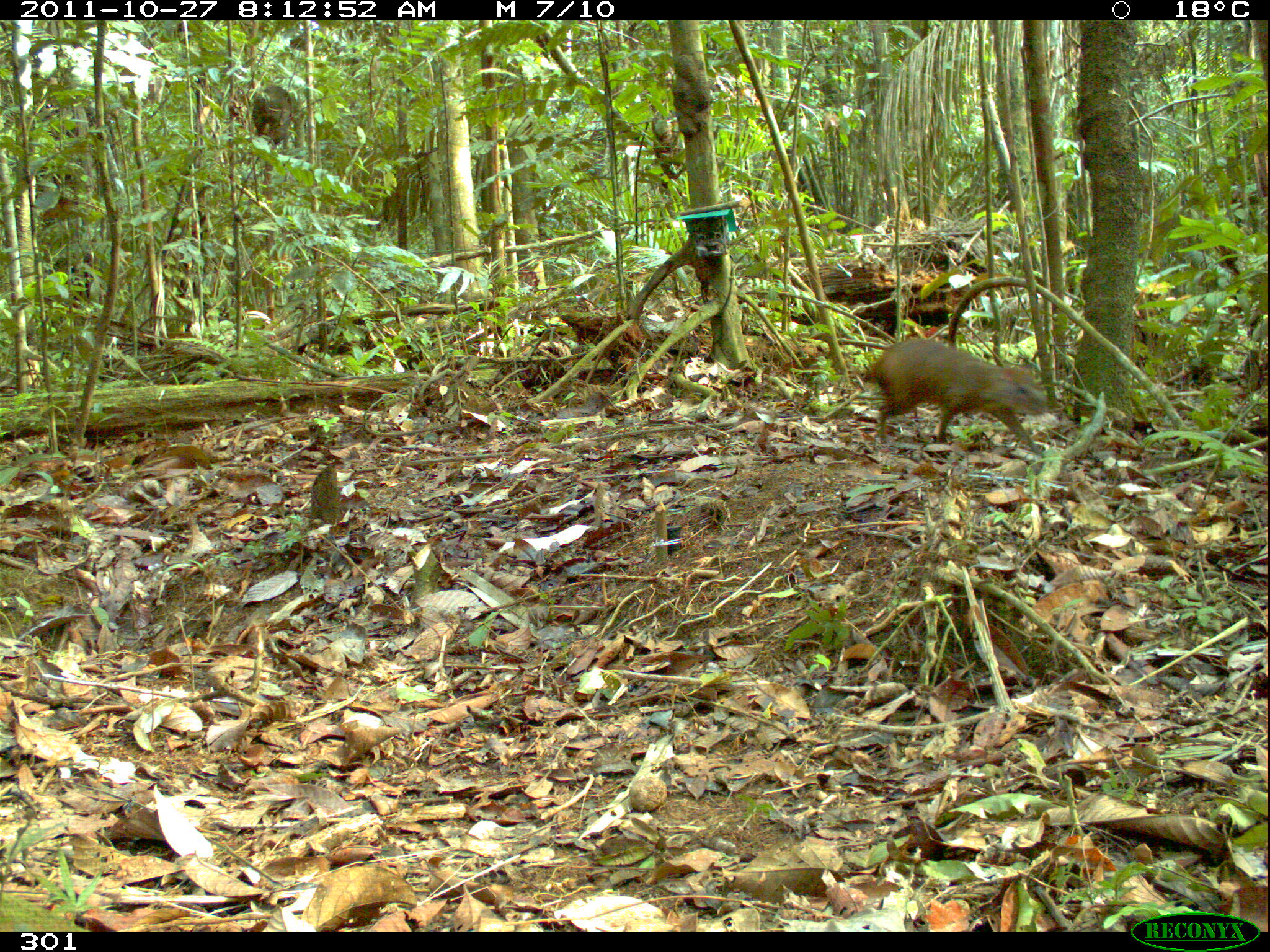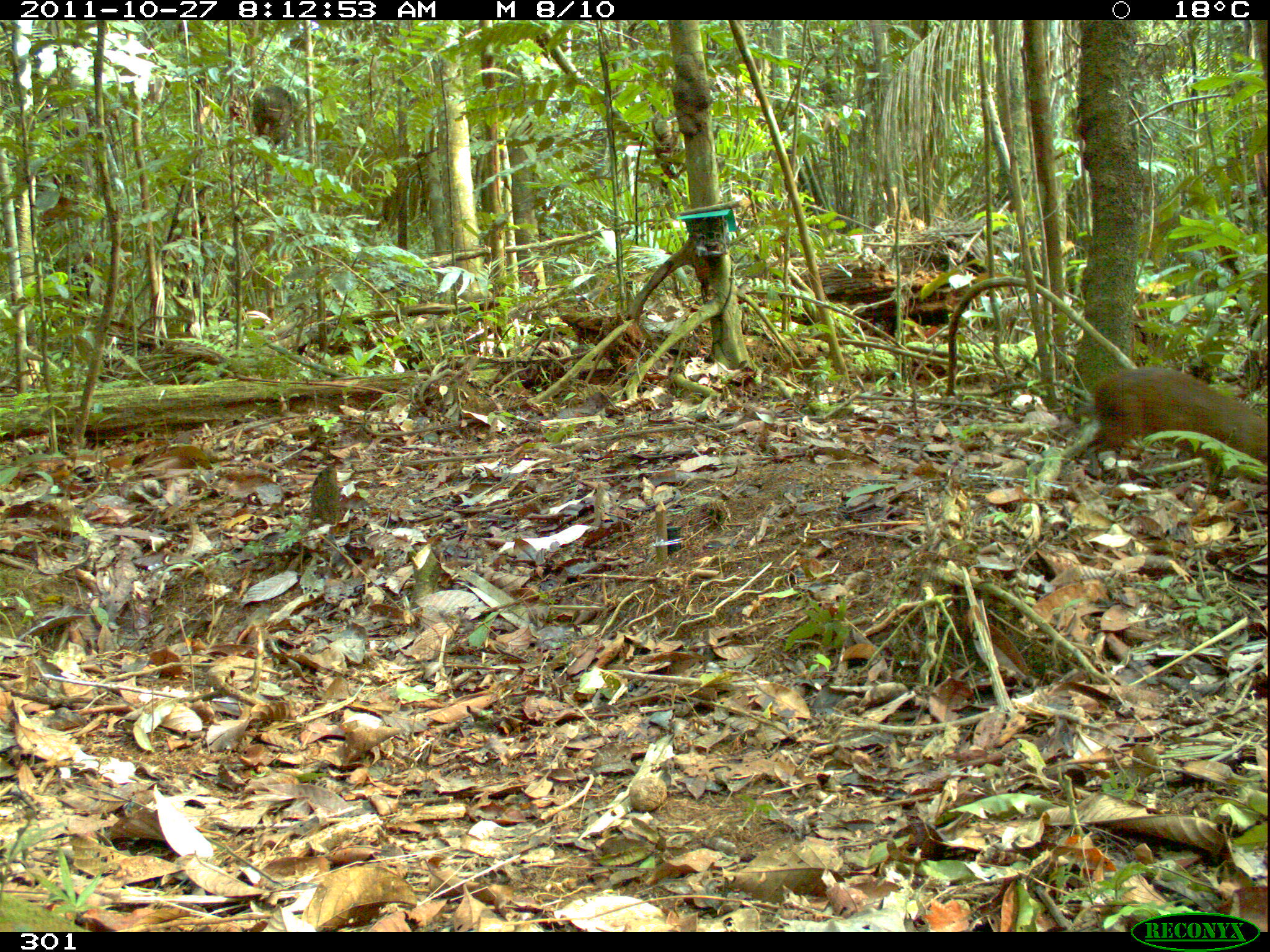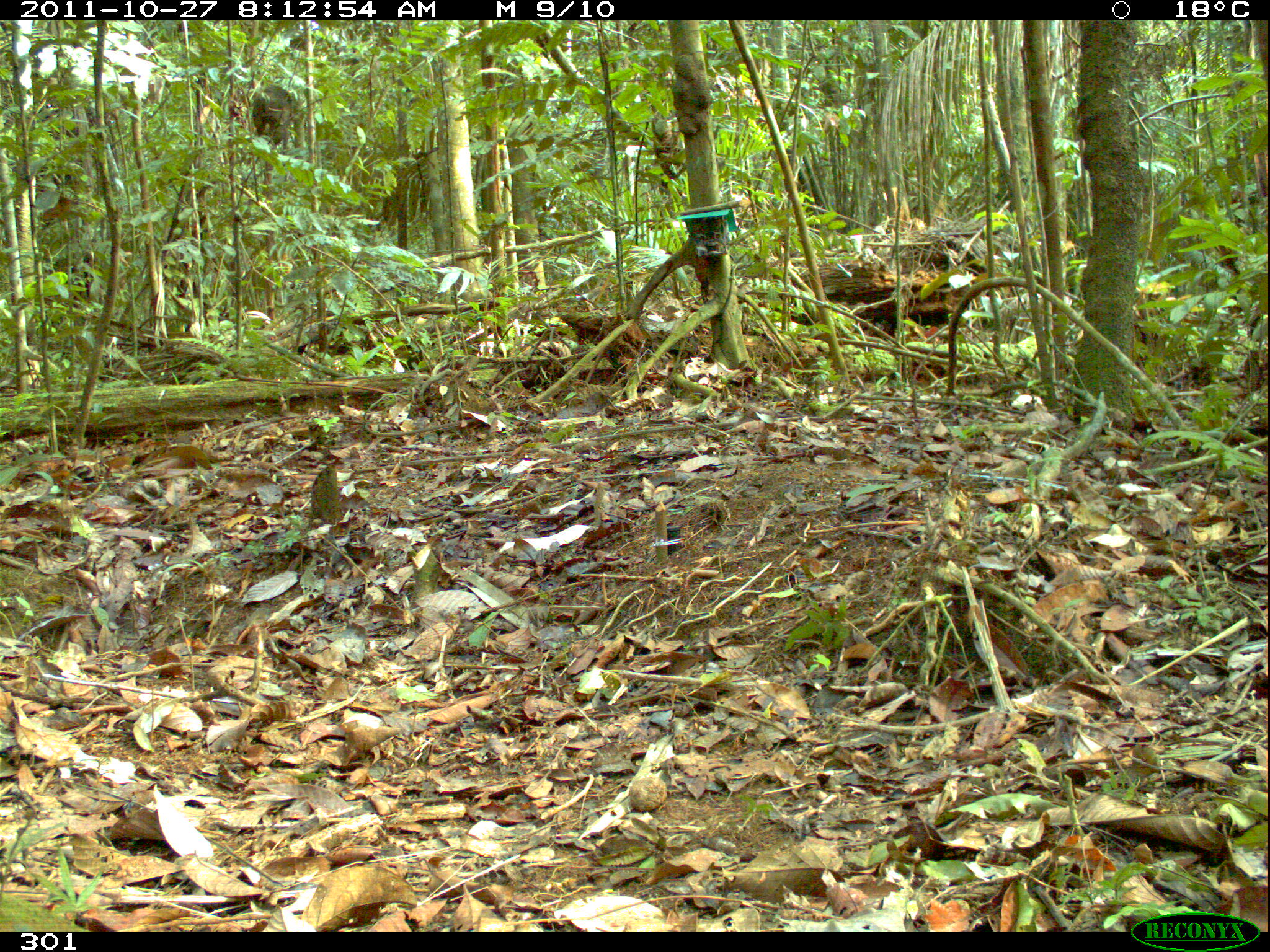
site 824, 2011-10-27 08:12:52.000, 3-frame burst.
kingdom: Animalia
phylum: Chordata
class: Mammalia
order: Rodentia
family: Dasyproctidae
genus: Dasyprocta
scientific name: Dasyprocta punctata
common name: central american agouti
Dasyprocta punctata (central american agouti).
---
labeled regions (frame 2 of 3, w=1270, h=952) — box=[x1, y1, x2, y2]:
dasyprocta punctata: box=[1050, 367, 1267, 469]